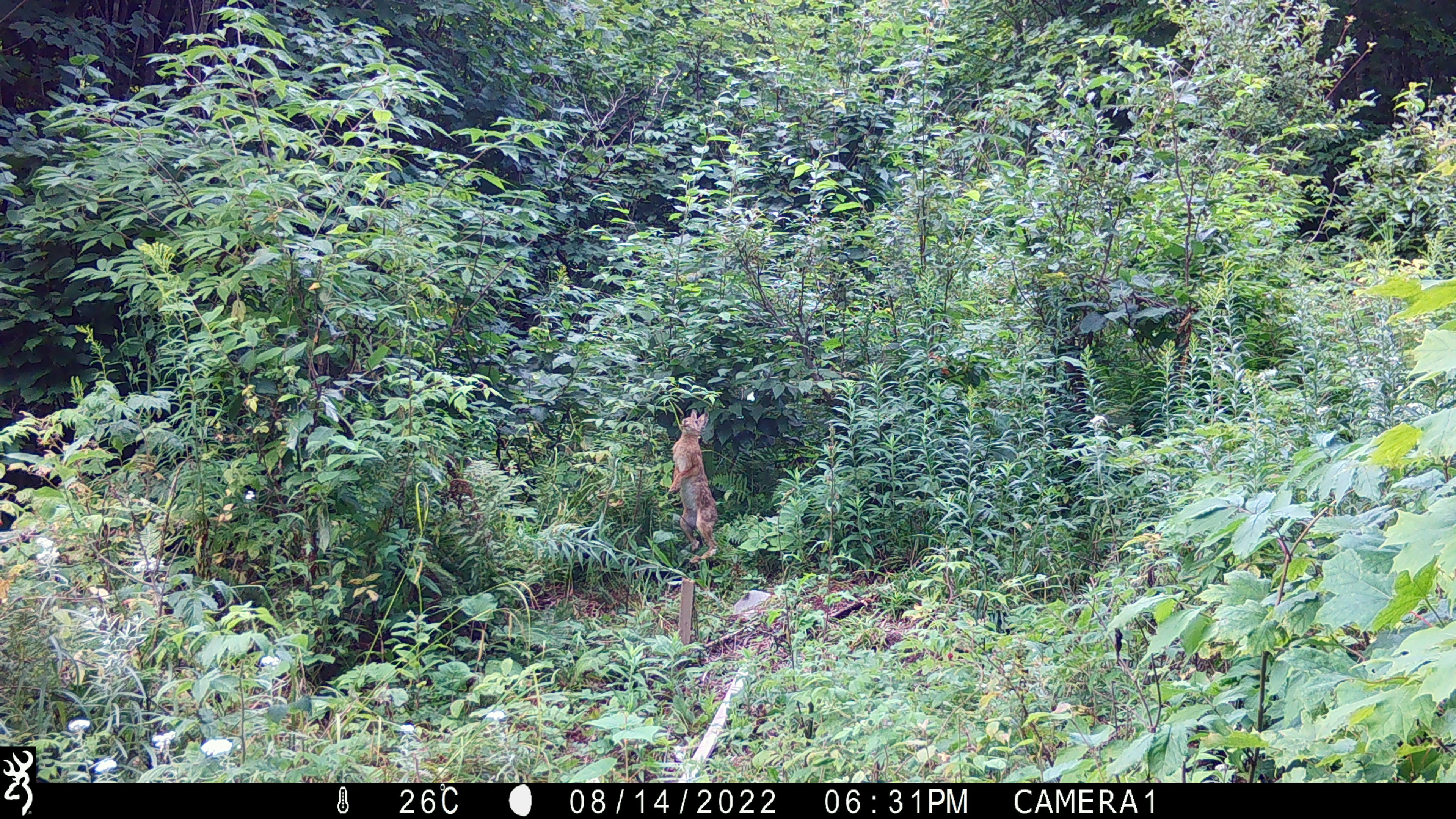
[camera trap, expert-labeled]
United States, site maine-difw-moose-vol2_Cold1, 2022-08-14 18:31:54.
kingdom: Animalia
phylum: Chordata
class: Mammalia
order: Lagomorpha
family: Leporidae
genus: Lepus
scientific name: Lepus americanus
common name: snowshoe hare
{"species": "snowshoe hare (Lepus americanus)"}